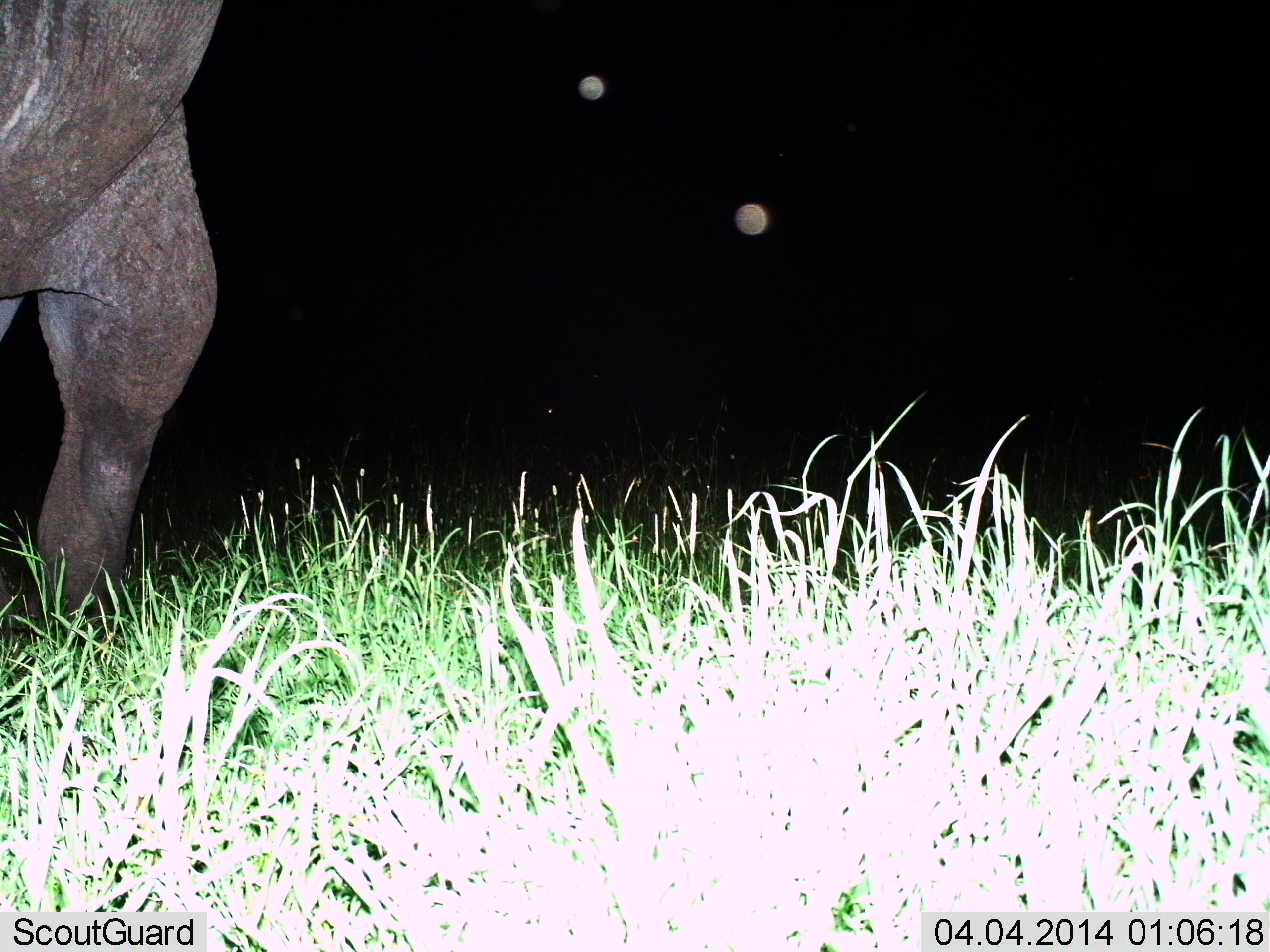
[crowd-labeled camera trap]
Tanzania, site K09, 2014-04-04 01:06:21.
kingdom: Animalia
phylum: Chordata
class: Mammalia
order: Proboscidea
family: Elephantidae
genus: Loxodonta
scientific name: Loxodonta africana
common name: african bush elephant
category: elephant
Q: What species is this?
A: Elephant (african bush elephant) (Loxodonta africana).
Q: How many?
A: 1.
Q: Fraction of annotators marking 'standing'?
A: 70%.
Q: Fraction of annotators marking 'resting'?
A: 0%.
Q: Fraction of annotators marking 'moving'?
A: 30%.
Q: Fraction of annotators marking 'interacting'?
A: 0%.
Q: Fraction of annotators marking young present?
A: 0%.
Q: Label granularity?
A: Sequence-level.